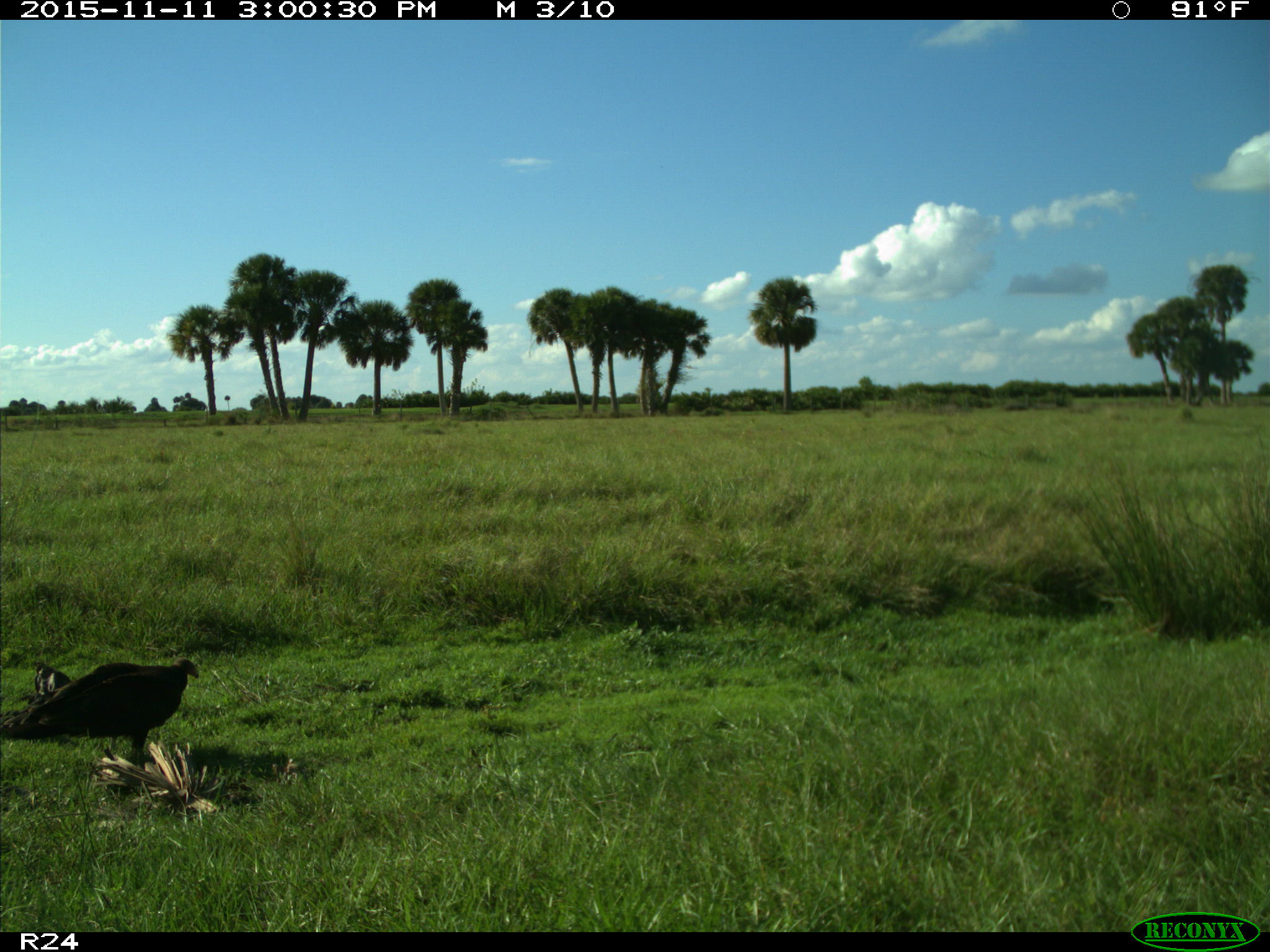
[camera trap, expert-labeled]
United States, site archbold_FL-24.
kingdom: Animalia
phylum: Chordata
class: Aves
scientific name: Aves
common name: birds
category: unidentified bird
Unidentified bird (birds) (Aves).